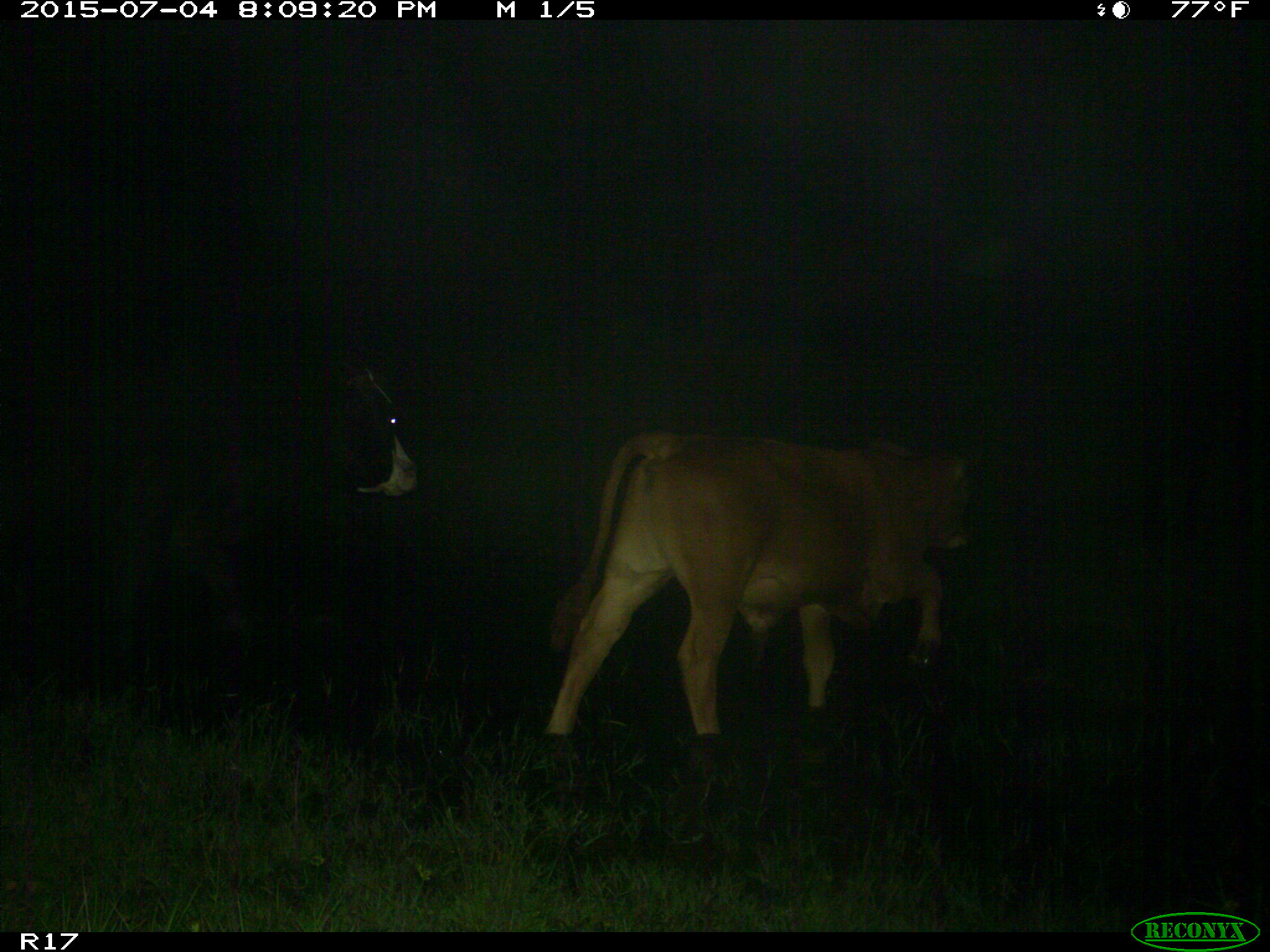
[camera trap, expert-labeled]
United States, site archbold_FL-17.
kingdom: Animalia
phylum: Chordata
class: Mammalia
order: Artiodactyla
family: Bovidae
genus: Bos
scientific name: Bos taurus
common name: domestic cow